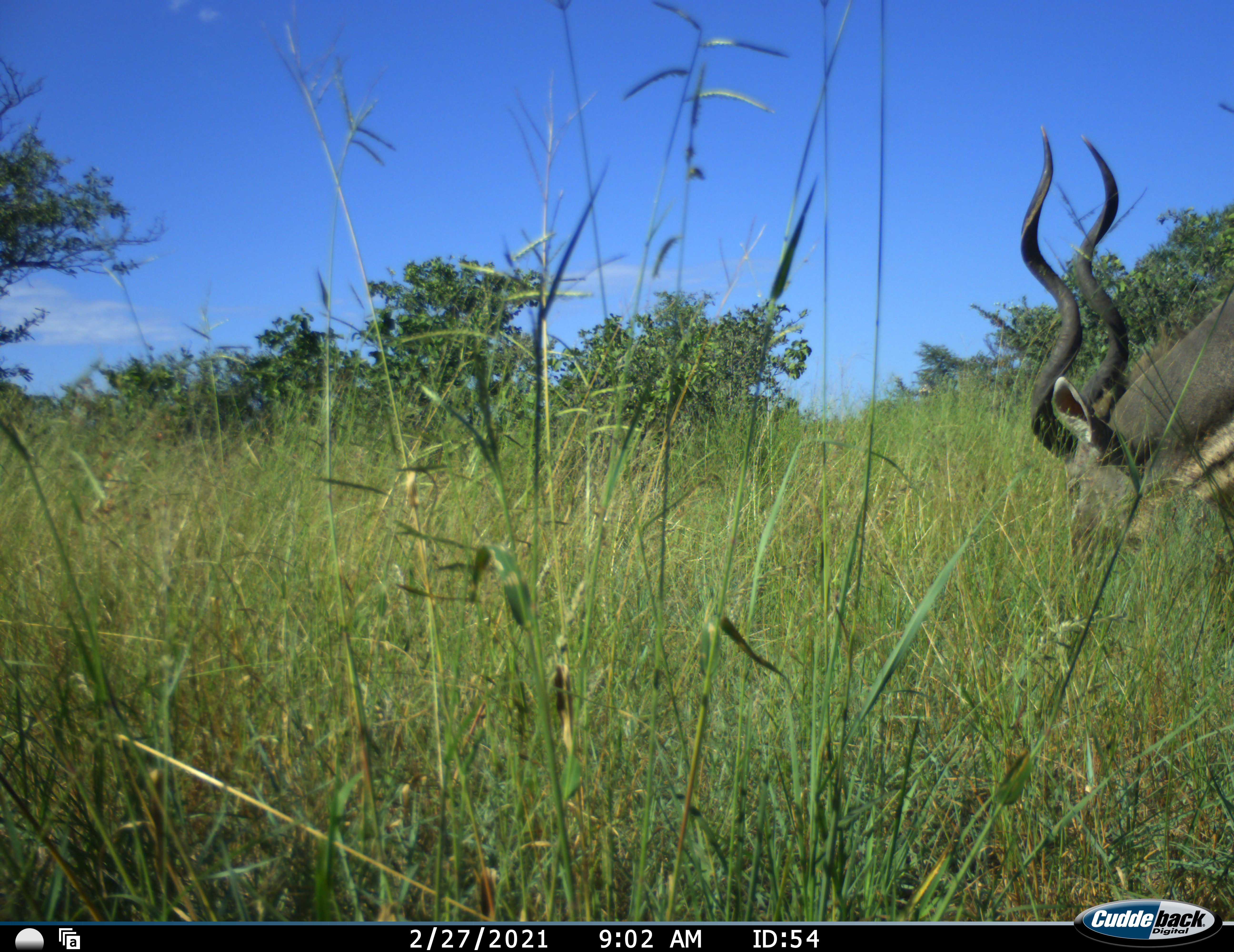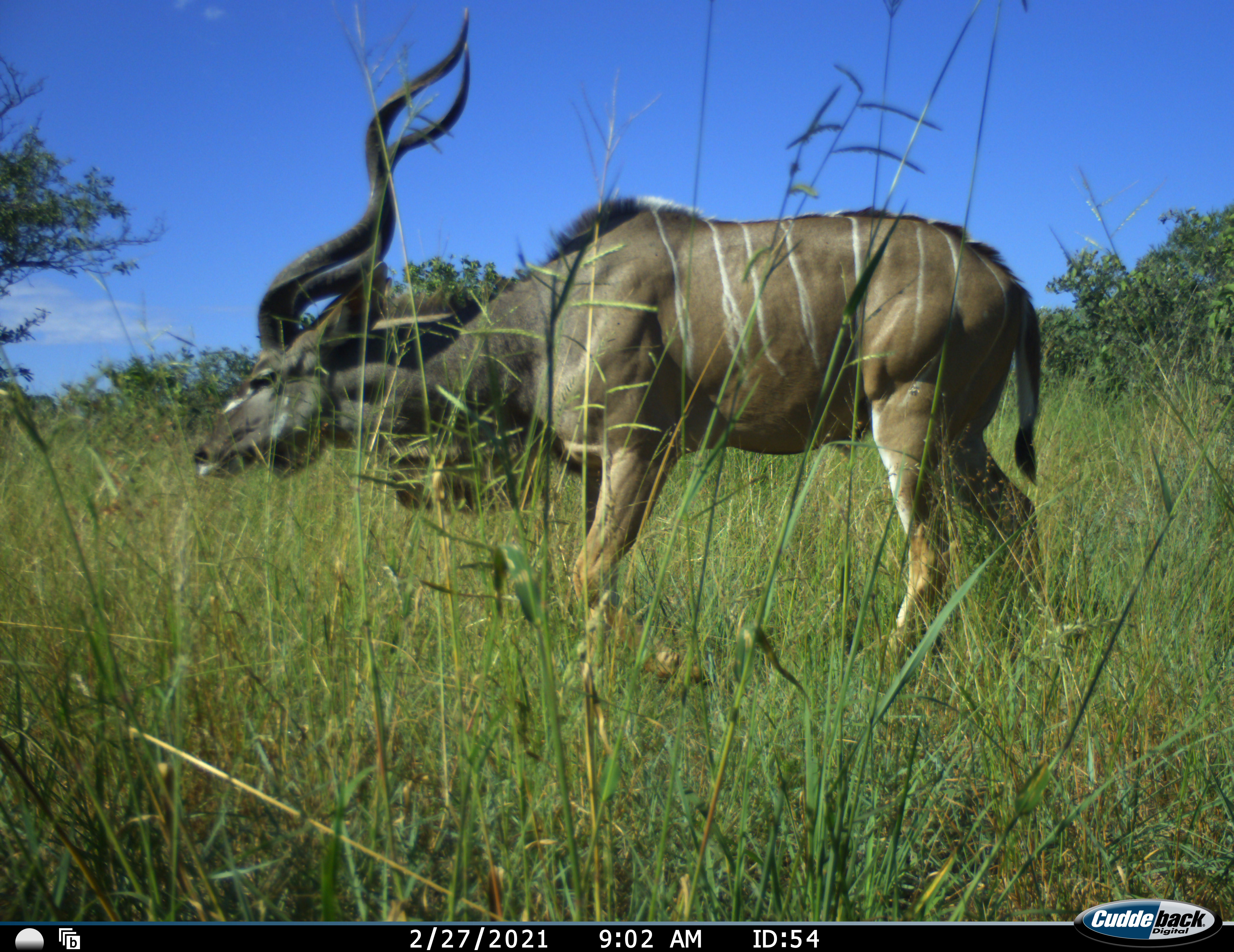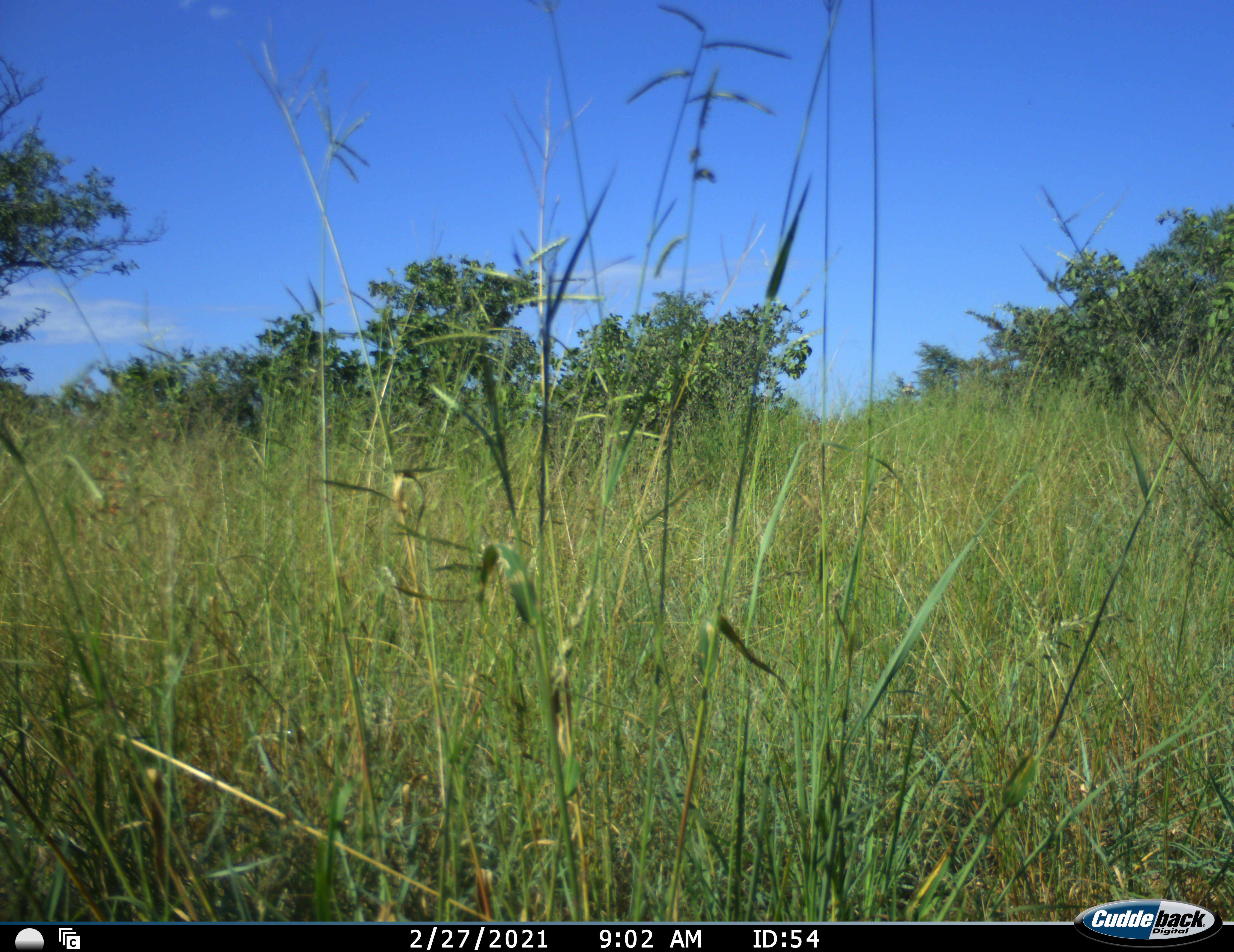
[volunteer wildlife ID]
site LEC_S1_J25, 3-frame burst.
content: unidentified animal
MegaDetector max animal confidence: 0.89